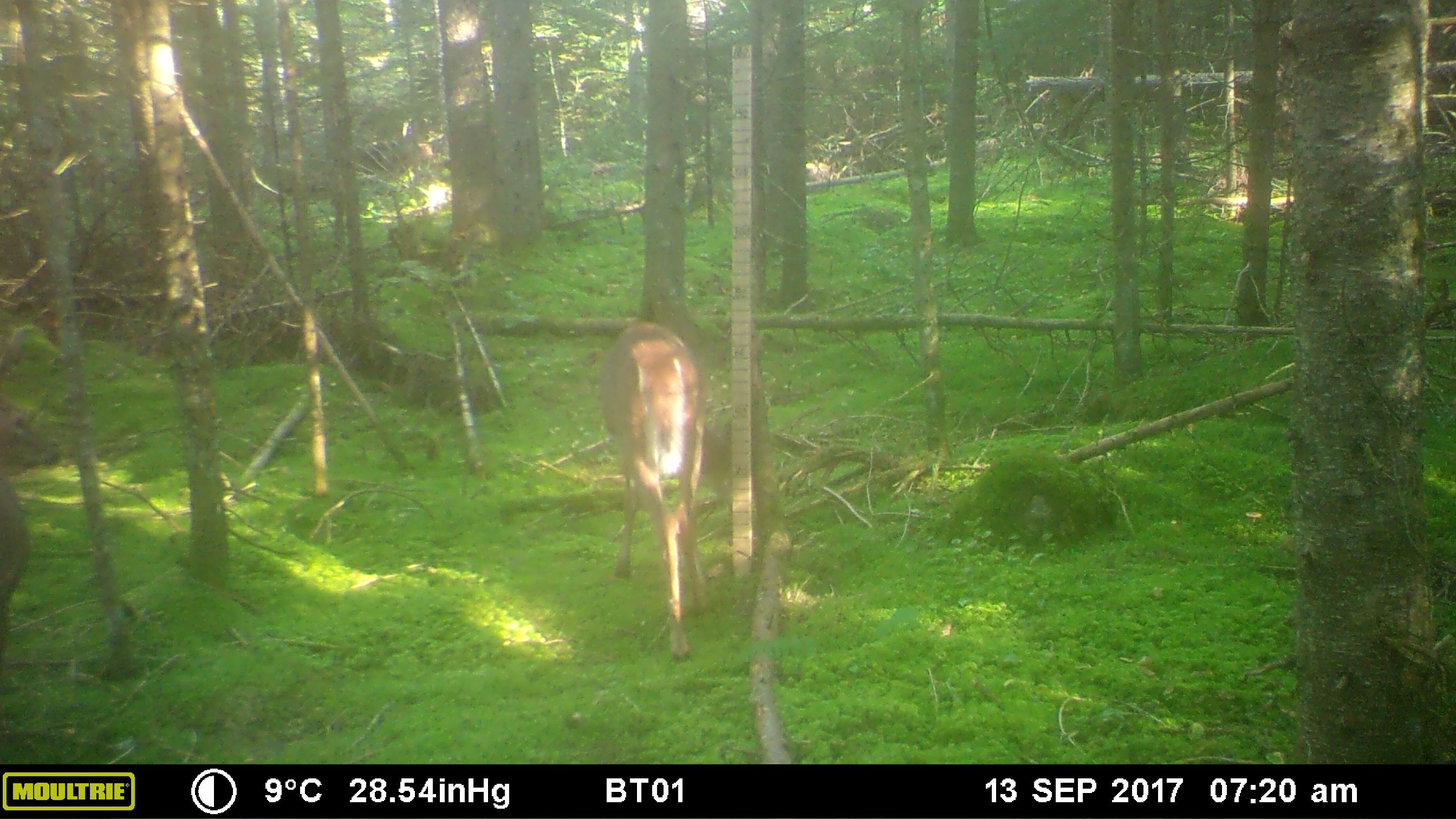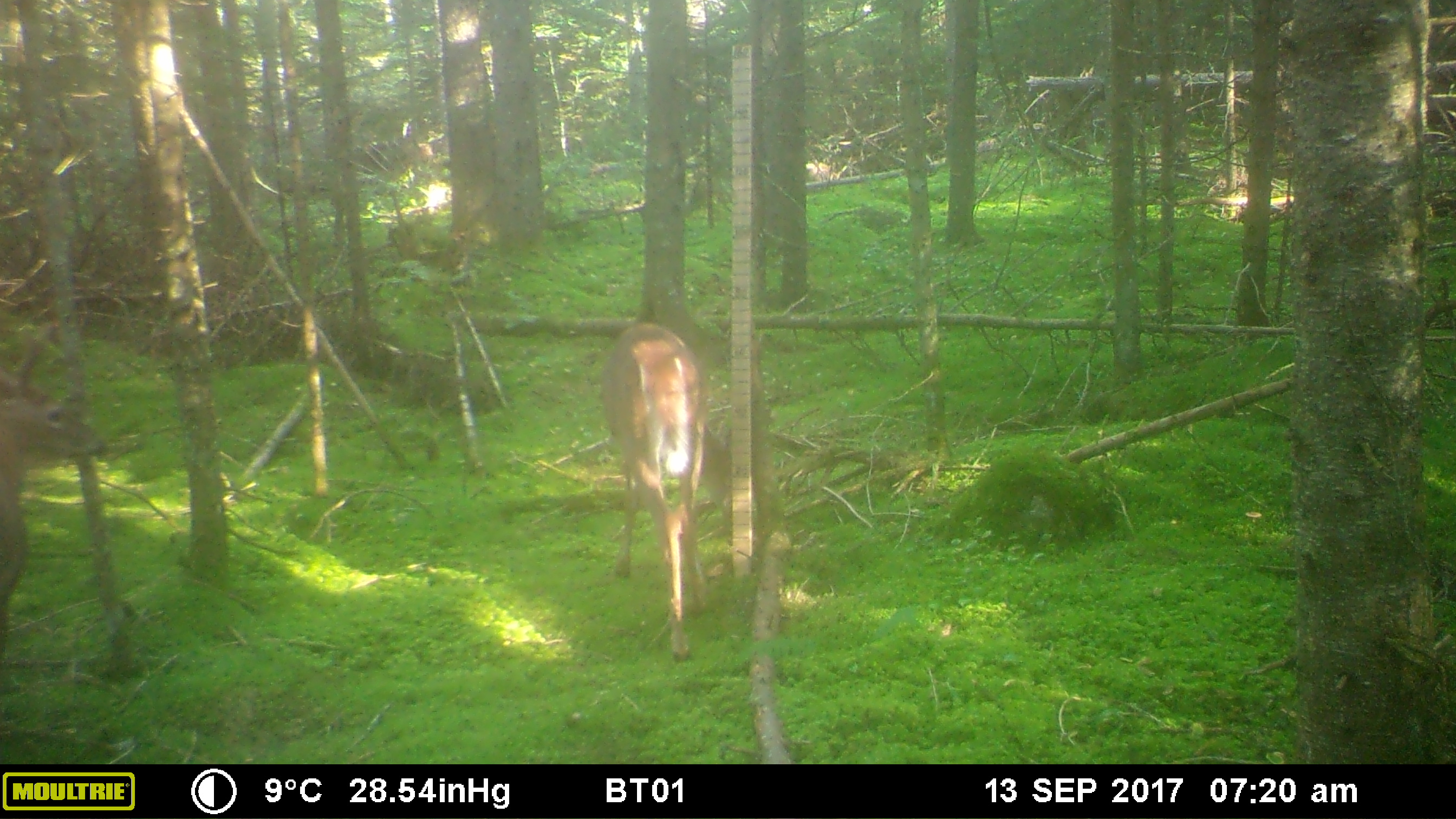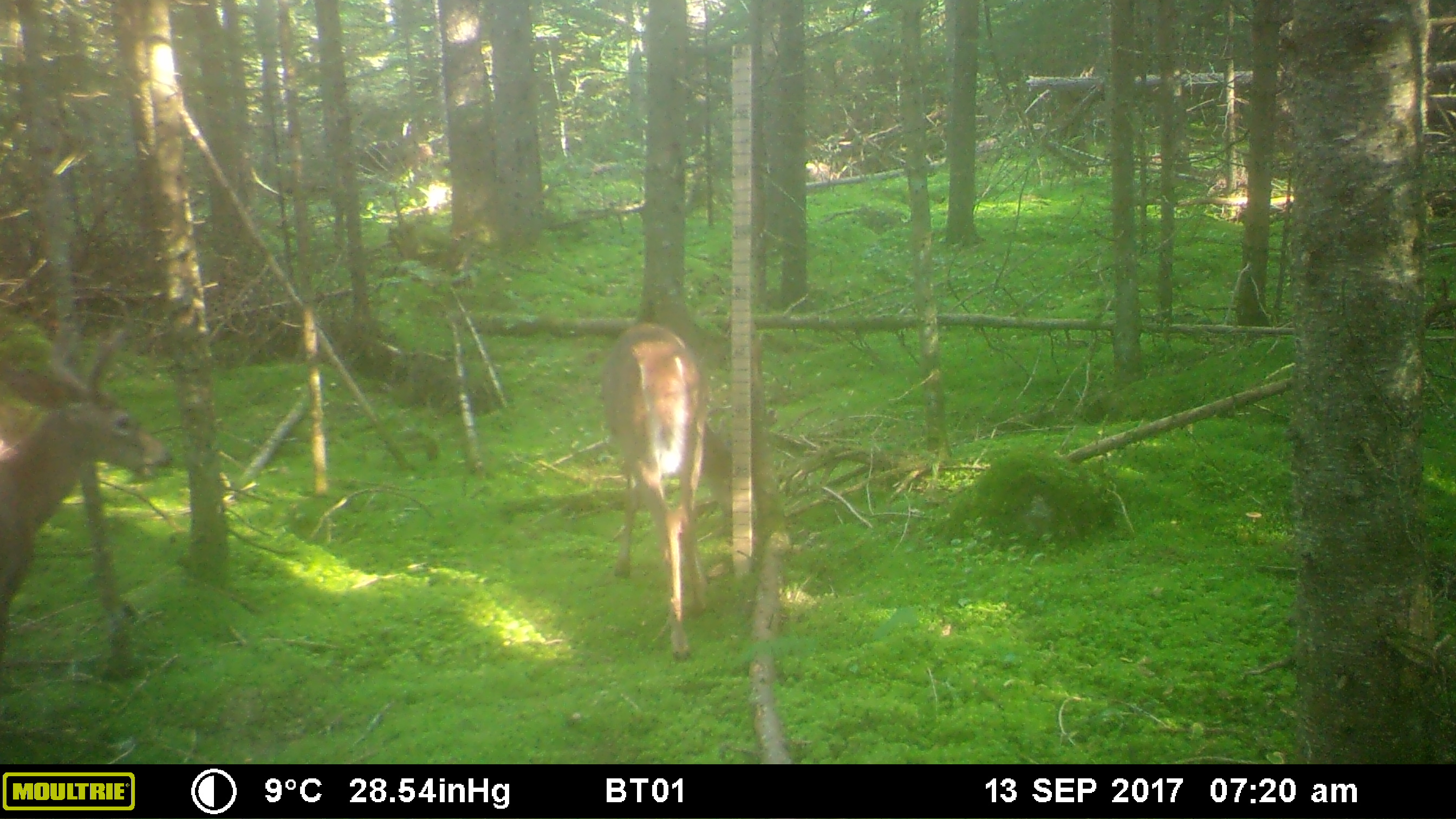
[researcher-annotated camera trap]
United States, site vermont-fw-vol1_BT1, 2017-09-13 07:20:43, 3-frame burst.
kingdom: Animalia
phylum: Chordata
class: Mammalia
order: Artiodactyla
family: Cervidae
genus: Odocoileus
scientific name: Odocoileus virginianus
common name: white-tailed deer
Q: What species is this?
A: White-tailed deer (Odocoileus virginianus).